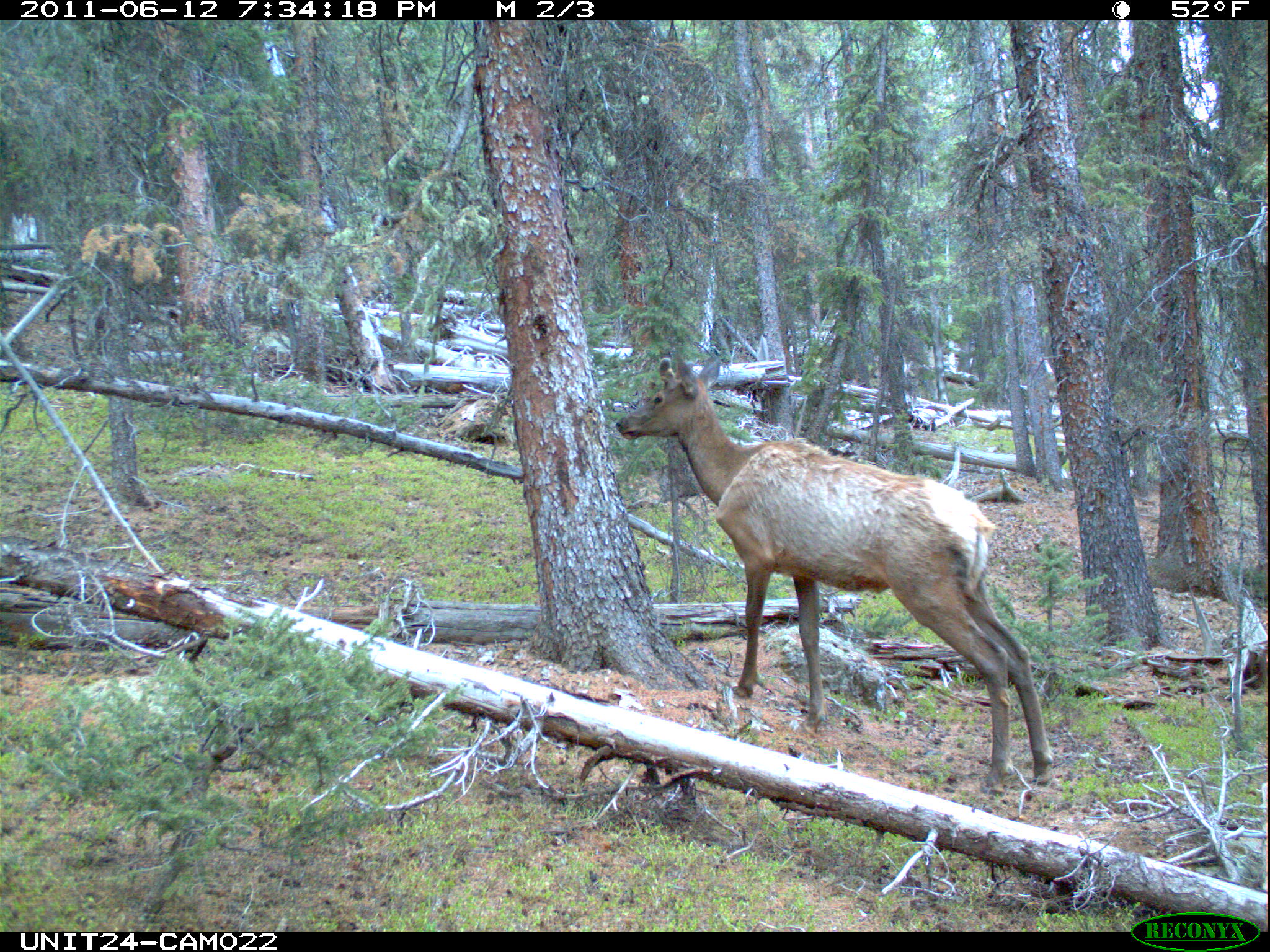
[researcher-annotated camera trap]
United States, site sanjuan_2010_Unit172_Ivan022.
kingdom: Animalia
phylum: Chordata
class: Mammalia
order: Artiodactyla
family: Cervidae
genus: Cervus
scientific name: Cervus elaphus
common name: red deer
Cervus elaphus (red deer).